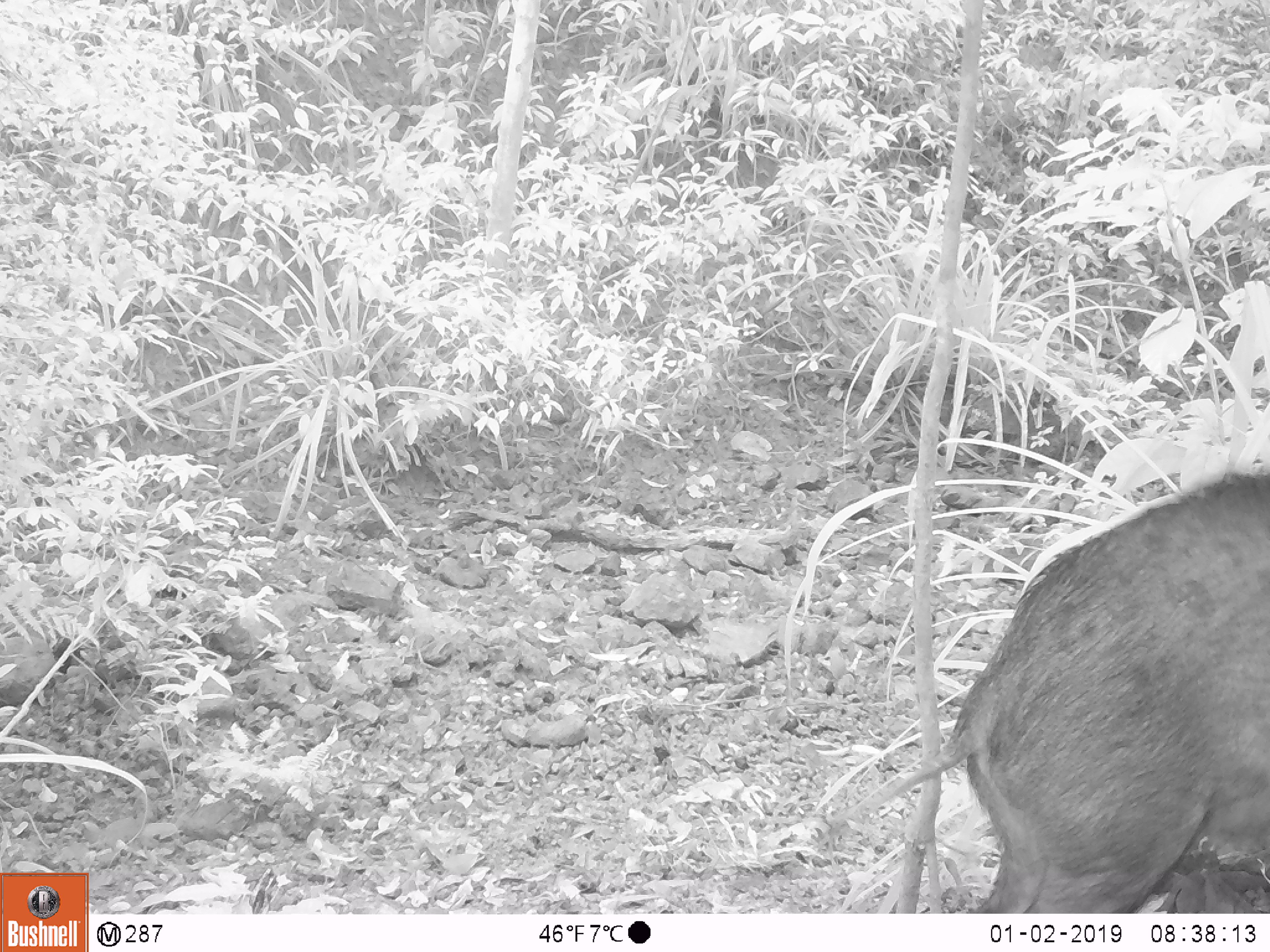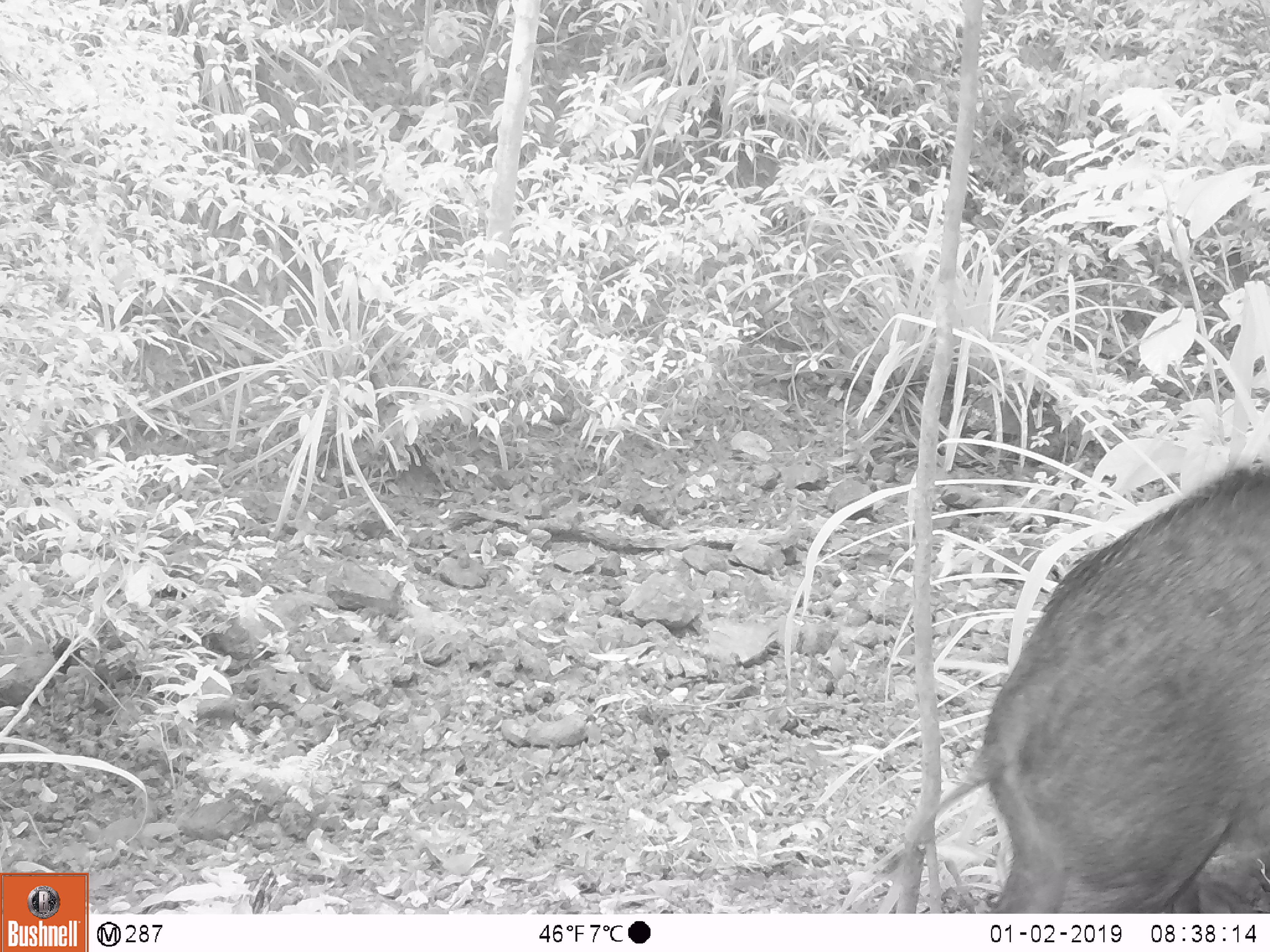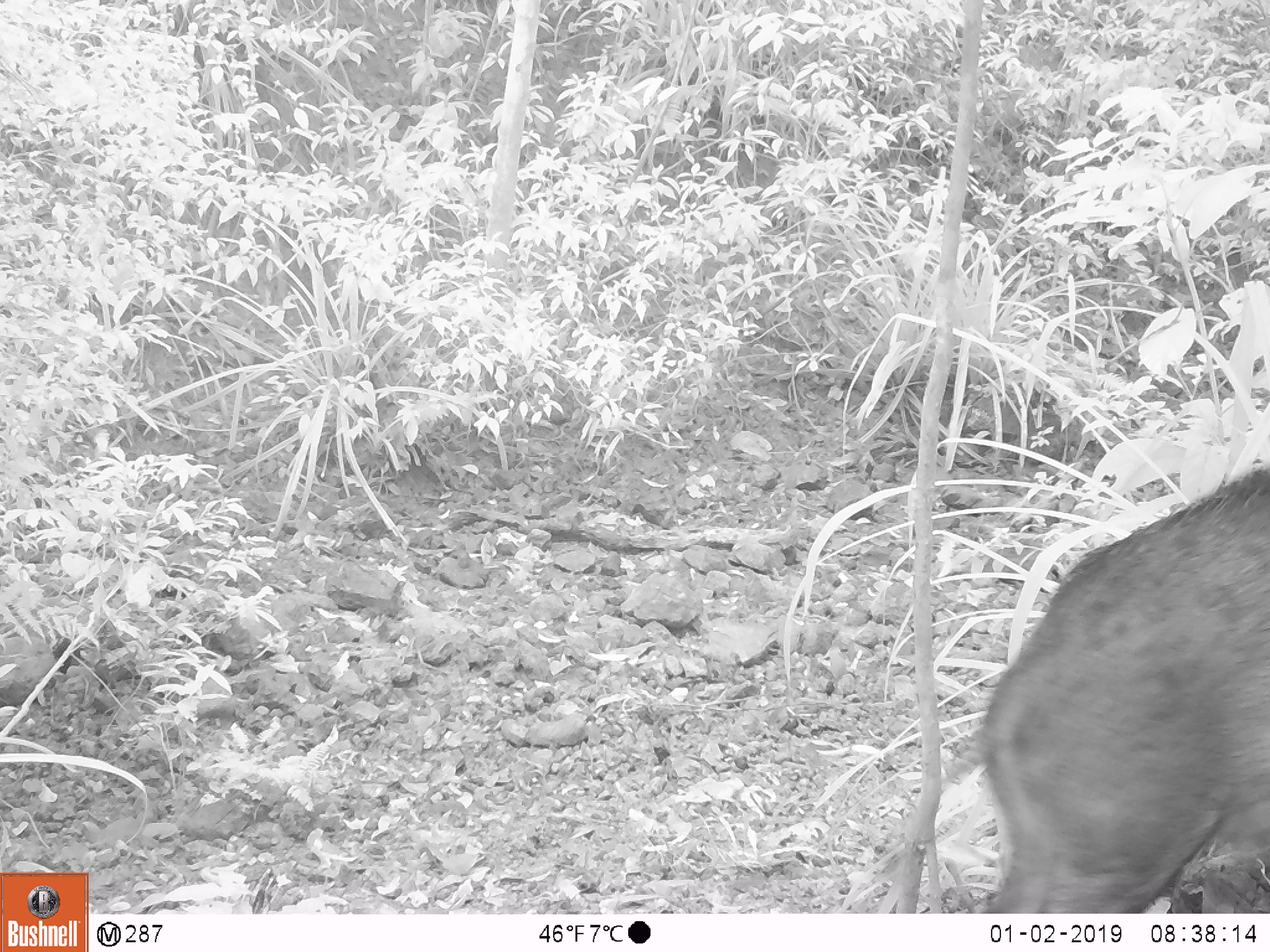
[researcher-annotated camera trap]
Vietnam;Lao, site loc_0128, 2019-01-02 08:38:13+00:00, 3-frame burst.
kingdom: Animalia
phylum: Chordata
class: Mammalia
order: Artiodactyla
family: Suidae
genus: Sus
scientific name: Sus scrofa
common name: eurasian wild pig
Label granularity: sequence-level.